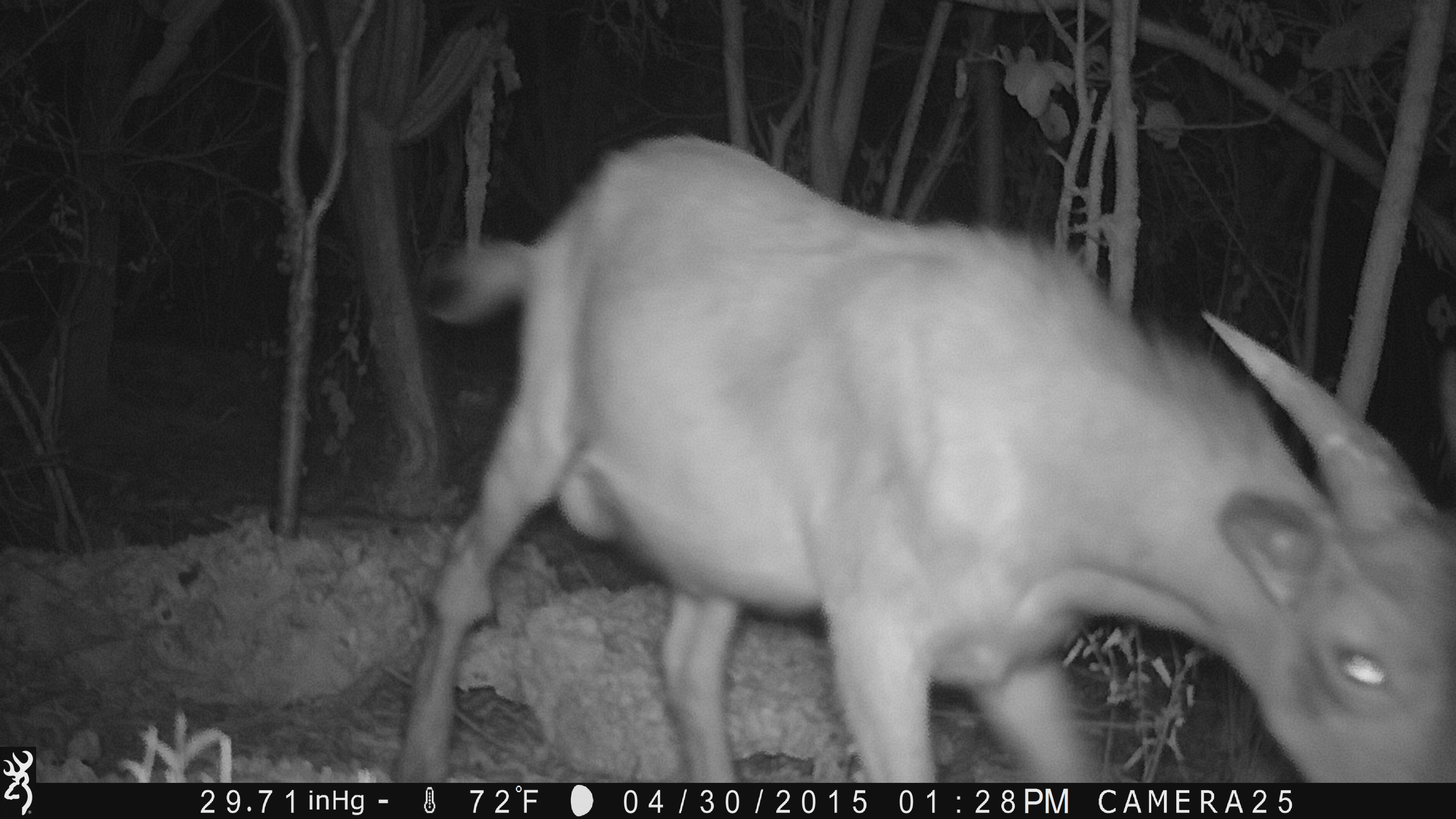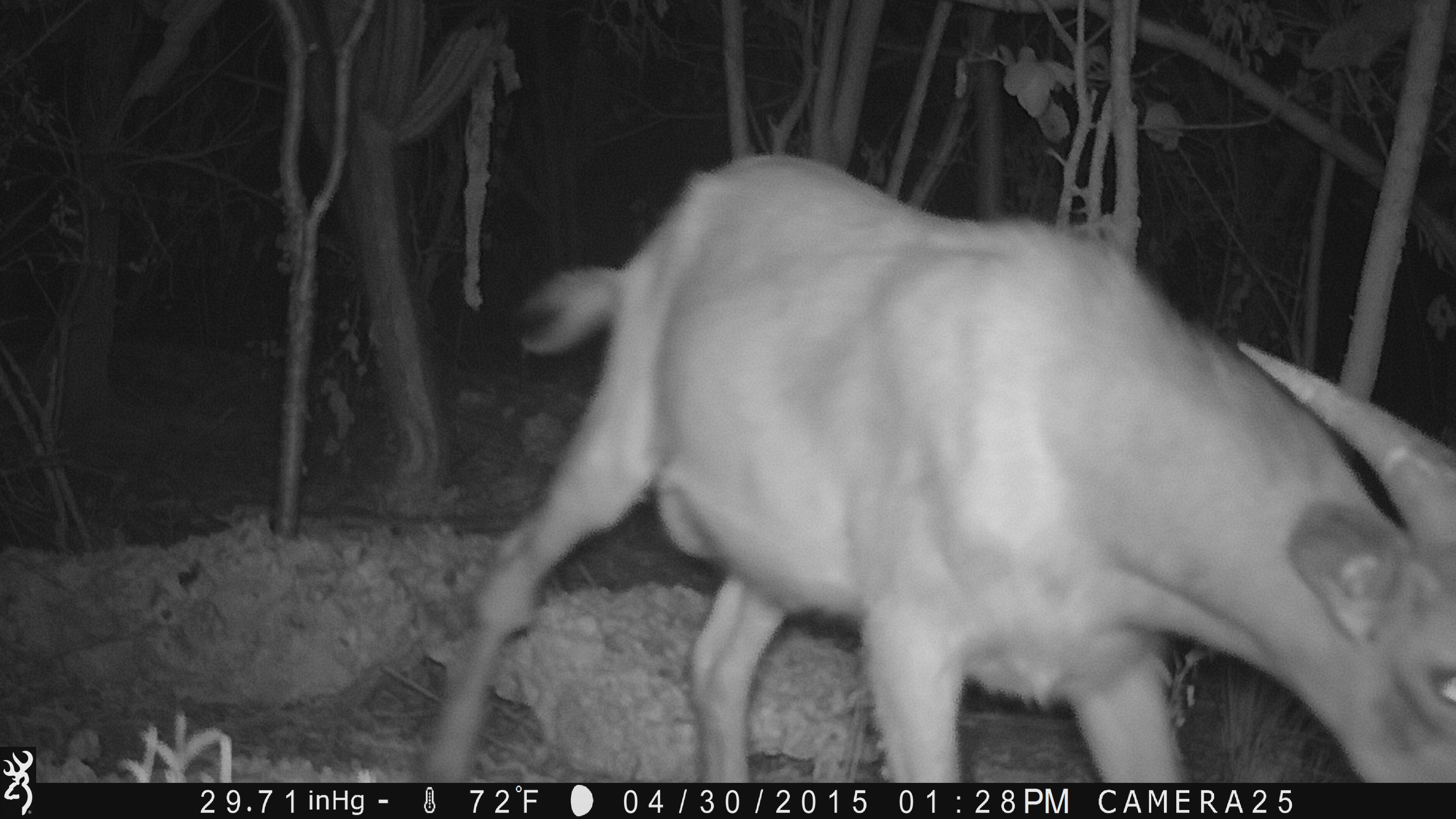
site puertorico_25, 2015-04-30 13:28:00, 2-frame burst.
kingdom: Animalia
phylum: Chordata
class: Mammalia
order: Artiodactyla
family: Bovidae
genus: Capra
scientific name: Capra hircus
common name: goat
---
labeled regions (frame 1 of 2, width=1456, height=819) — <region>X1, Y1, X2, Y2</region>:
goat: <region>390, 133, 1454, 783</region>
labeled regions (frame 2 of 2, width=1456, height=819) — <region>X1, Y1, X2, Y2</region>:
goat: <region>415, 151, 1456, 784</region>